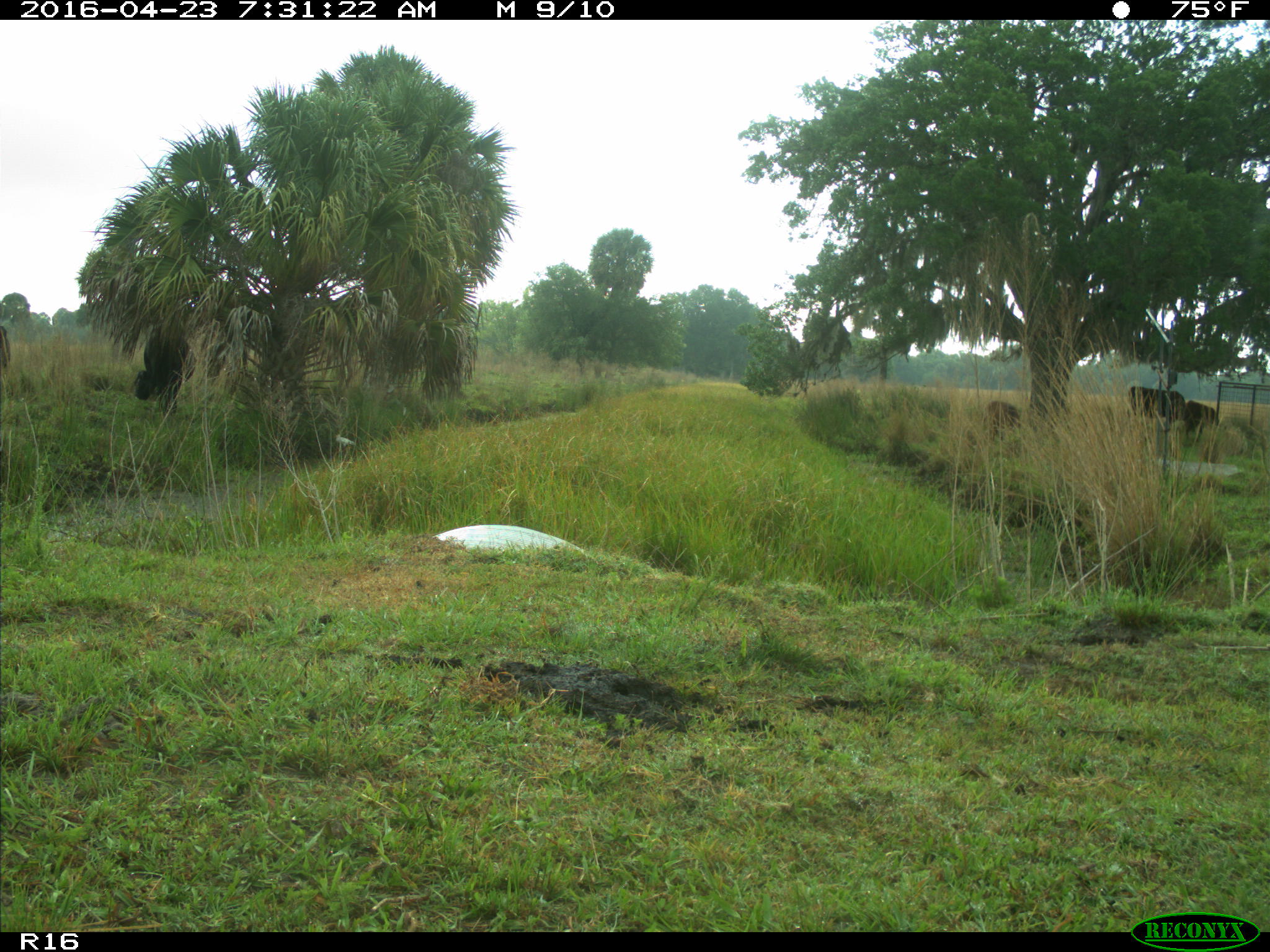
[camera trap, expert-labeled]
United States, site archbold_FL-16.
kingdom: Animalia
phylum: Chordata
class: Mammalia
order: Artiodactyla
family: Bovidae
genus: Bos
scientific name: Bos taurus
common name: domestic cow